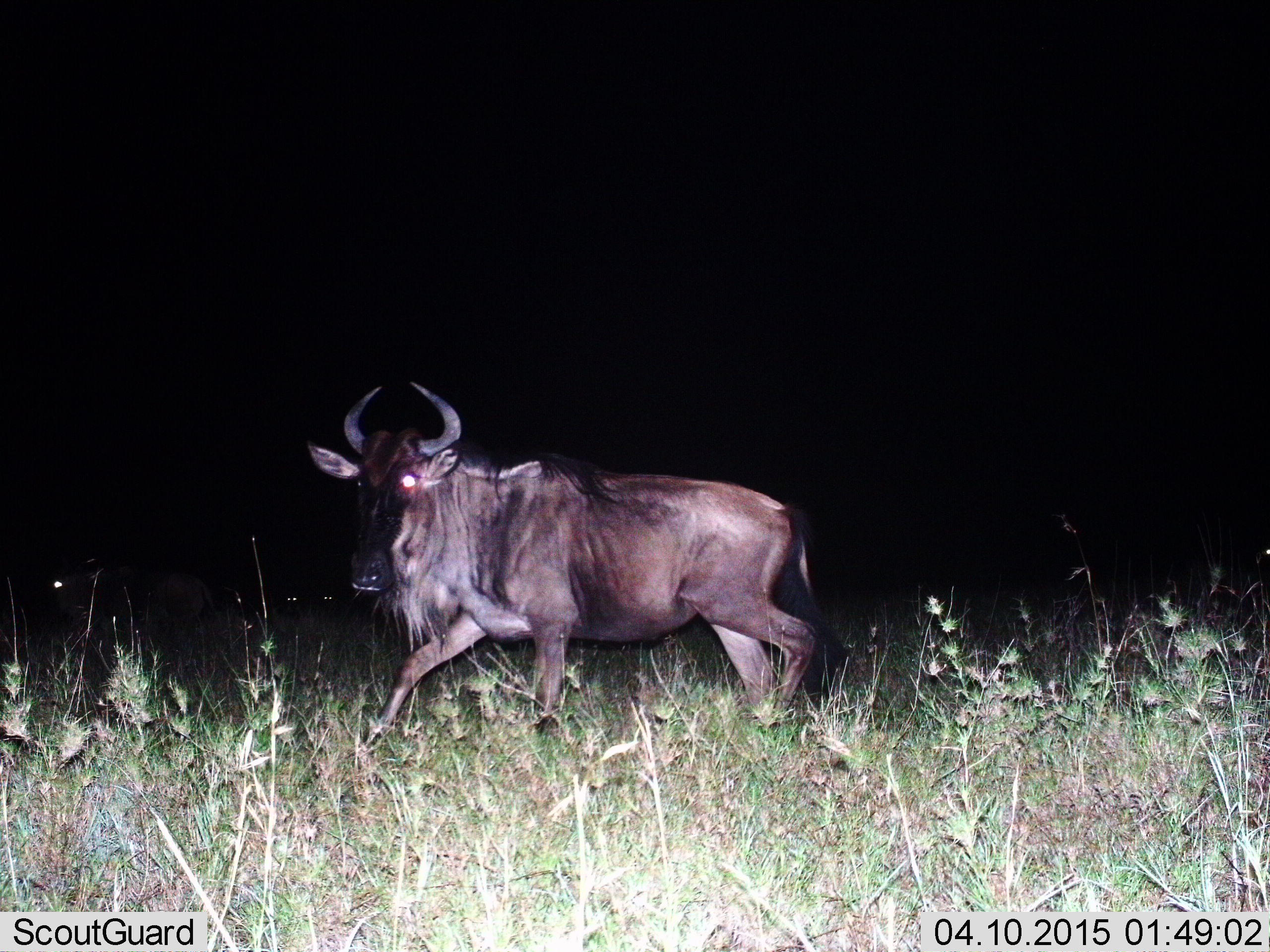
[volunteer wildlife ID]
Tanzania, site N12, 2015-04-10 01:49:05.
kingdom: Animalia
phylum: Chordata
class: Mammalia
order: Artiodactyla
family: Bovidae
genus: Connochaetes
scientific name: Connochaetes taurinus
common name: blue wildebeest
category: wildebeest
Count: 1.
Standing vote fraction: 10%.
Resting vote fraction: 0%.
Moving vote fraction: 100%.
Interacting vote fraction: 0%.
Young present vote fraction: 0%.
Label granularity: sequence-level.